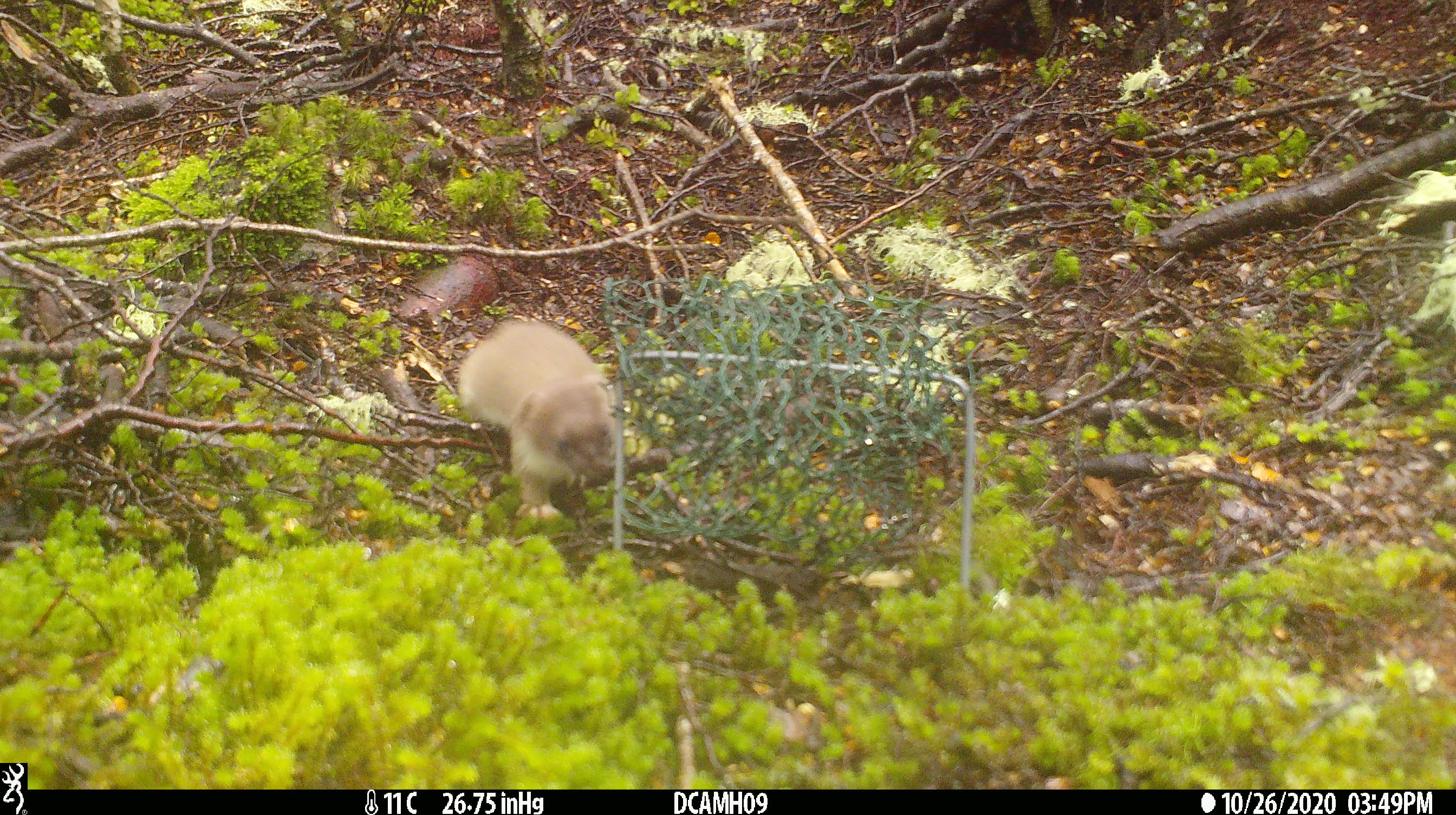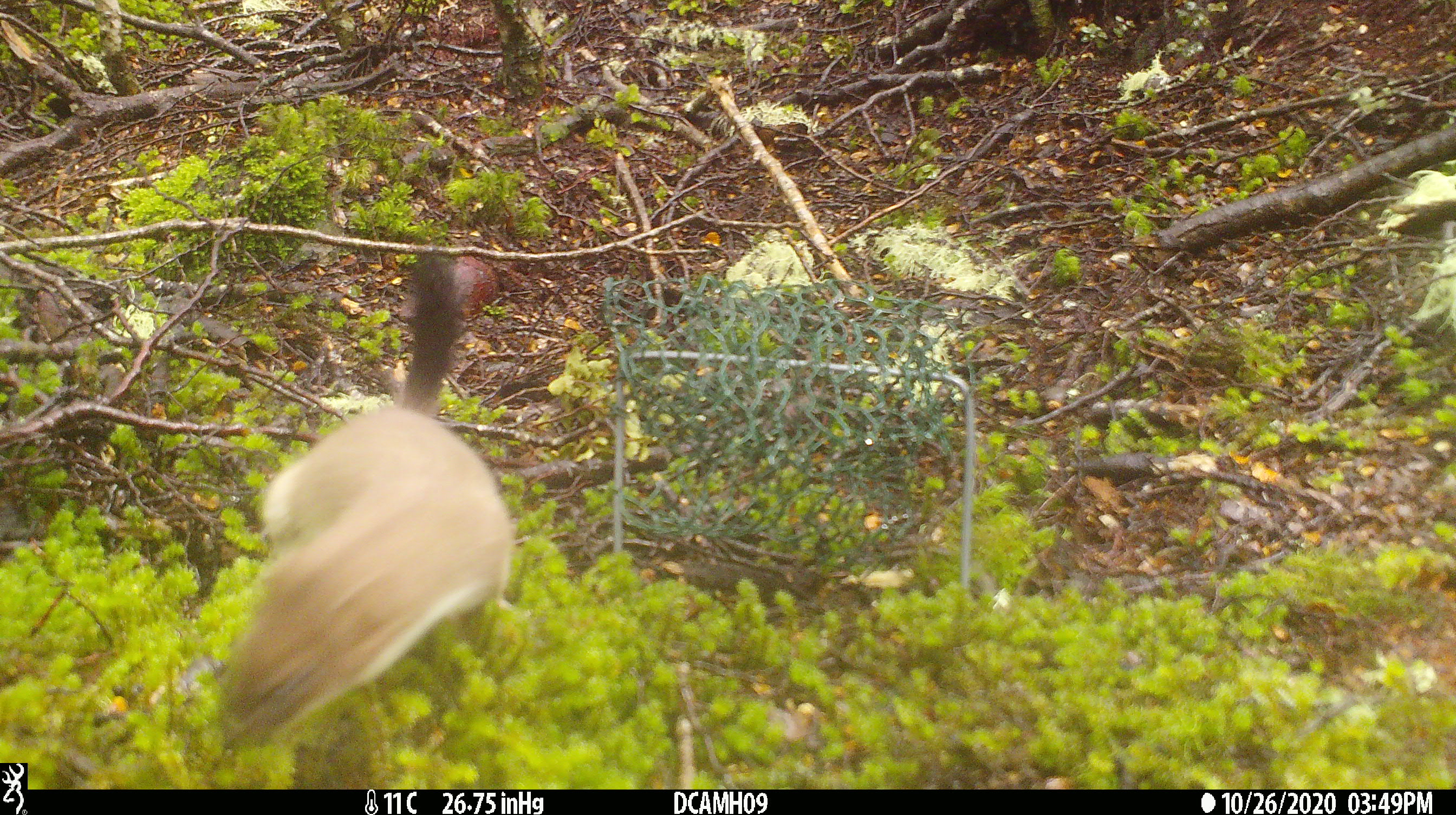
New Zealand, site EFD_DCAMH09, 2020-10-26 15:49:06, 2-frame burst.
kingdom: Animalia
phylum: Chordata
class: Mammalia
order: Carnivora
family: Mustelidae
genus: Mustela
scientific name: Mustela erminea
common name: stoat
Stoat (Mustela erminea).